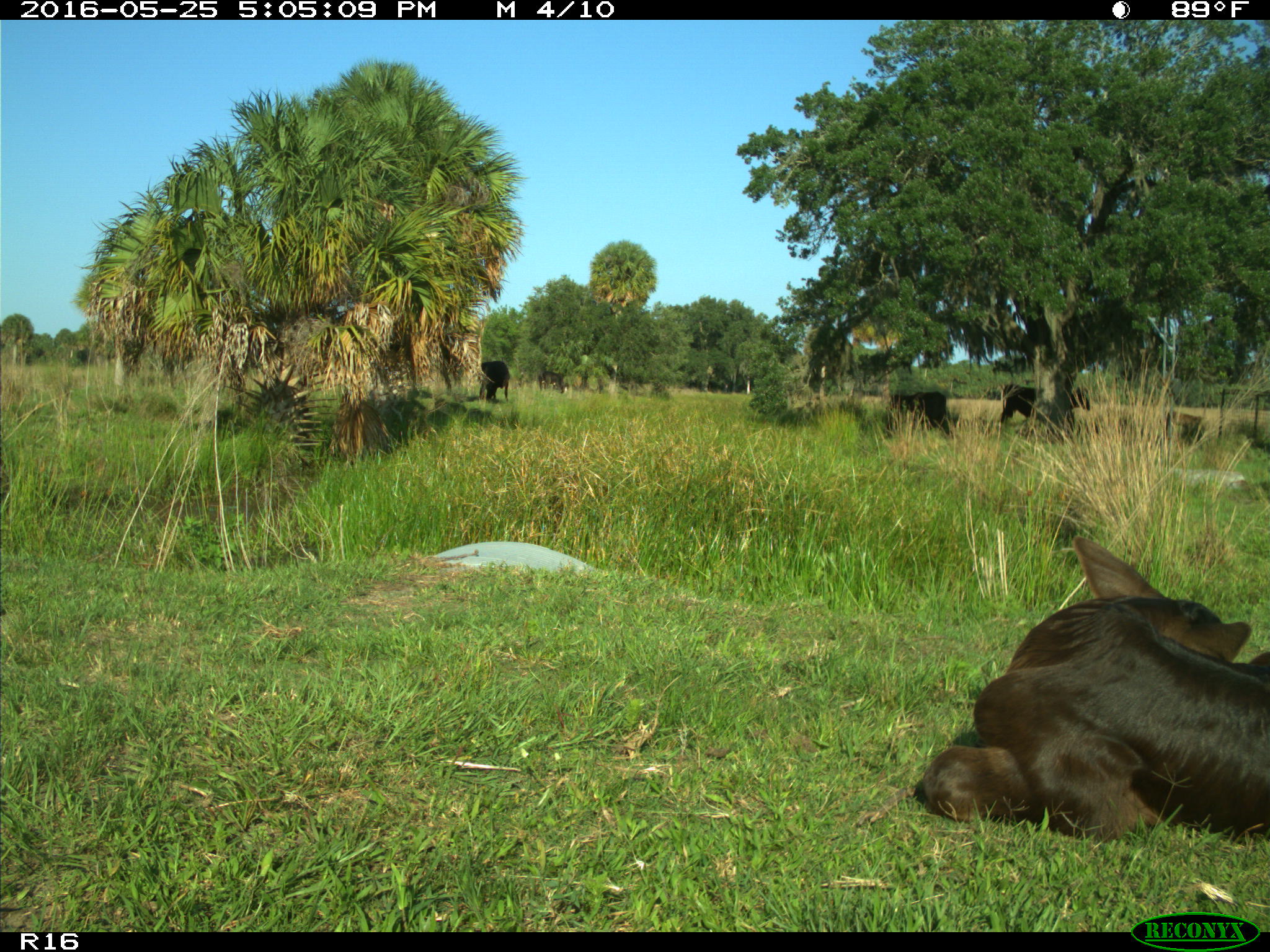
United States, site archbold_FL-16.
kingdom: Animalia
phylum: Chordata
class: Mammalia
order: Artiodactyla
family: Bovidae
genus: Bos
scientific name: Bos taurus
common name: domestic cow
Bos taurus (domestic cow).